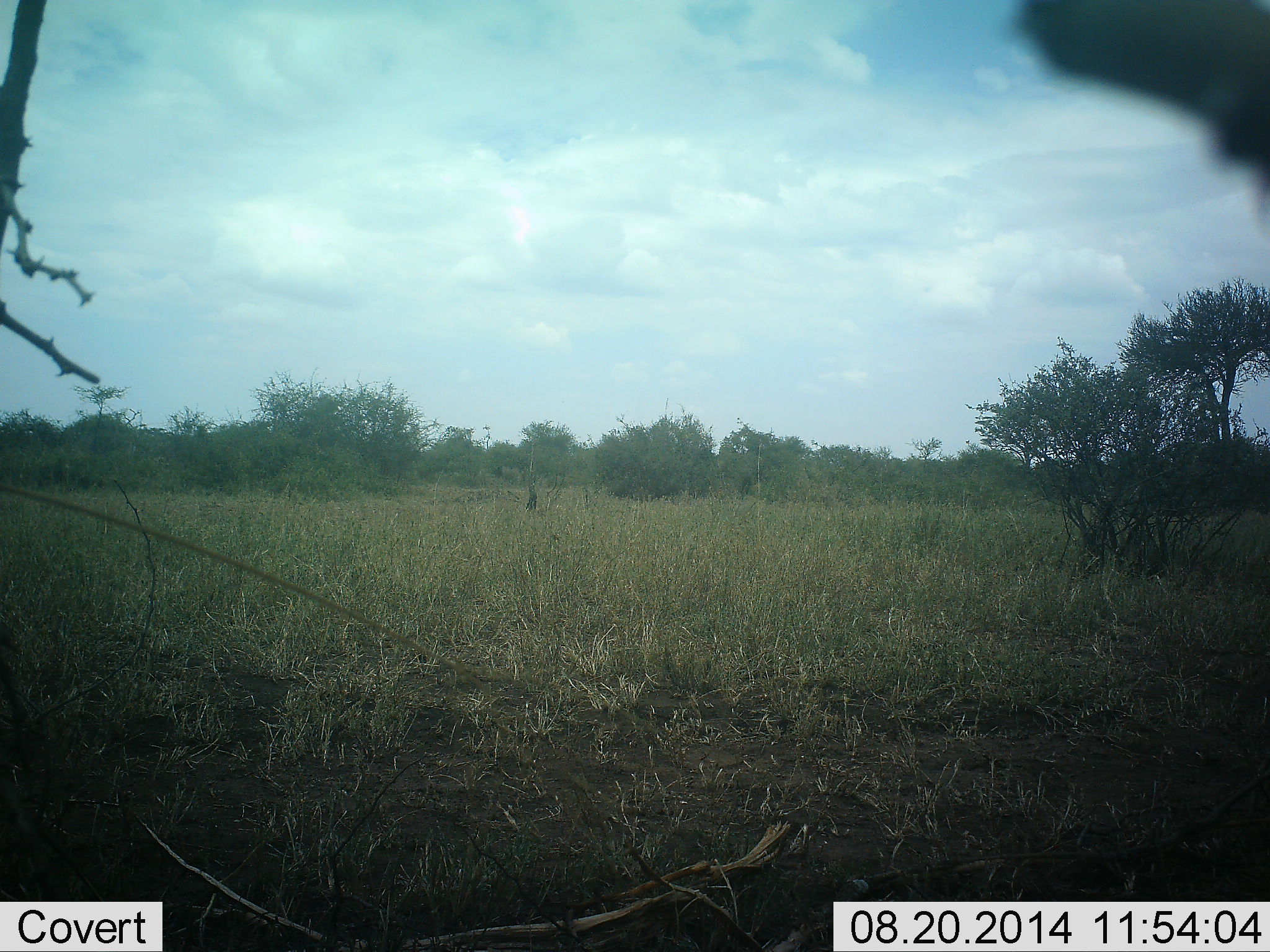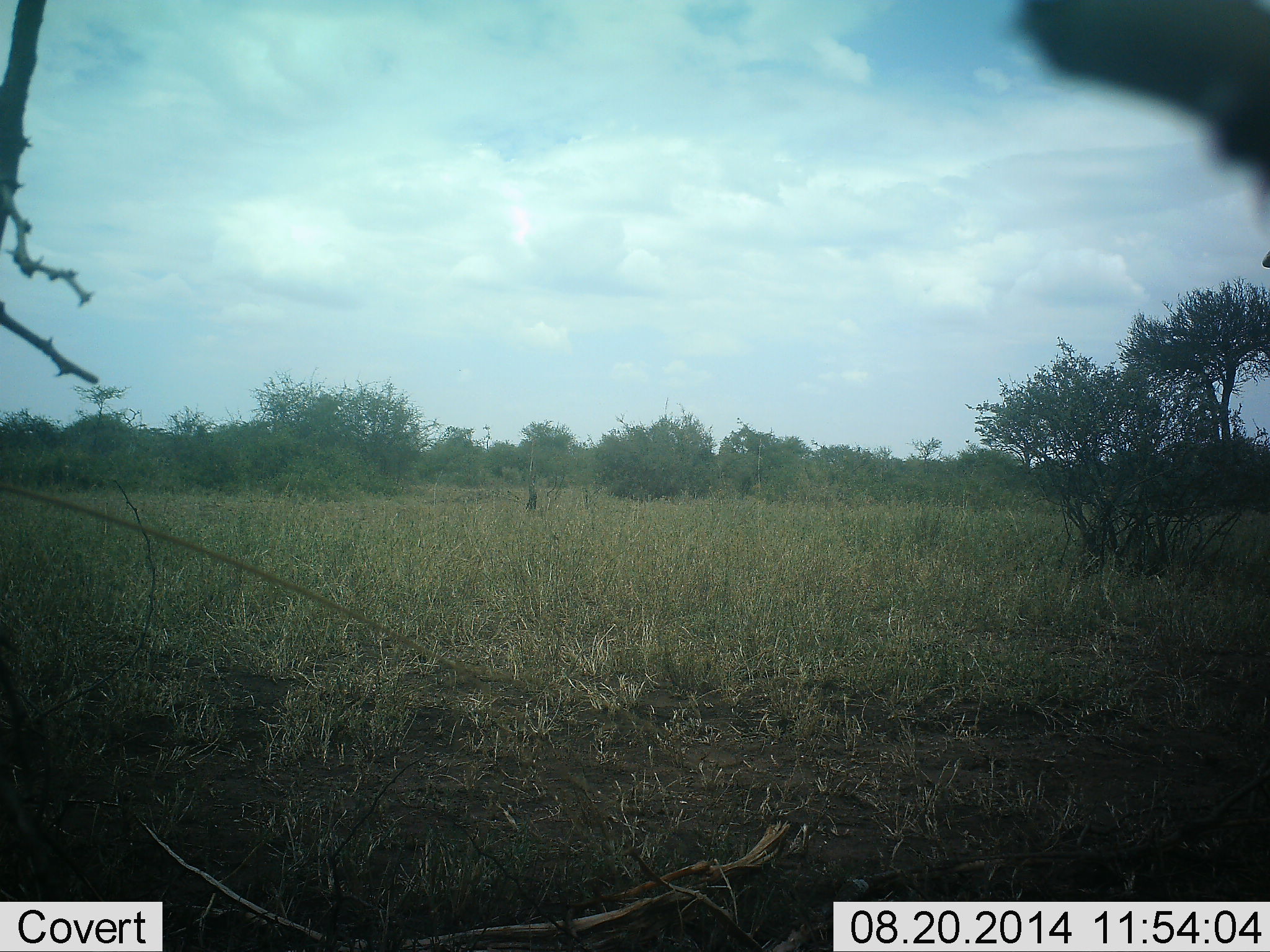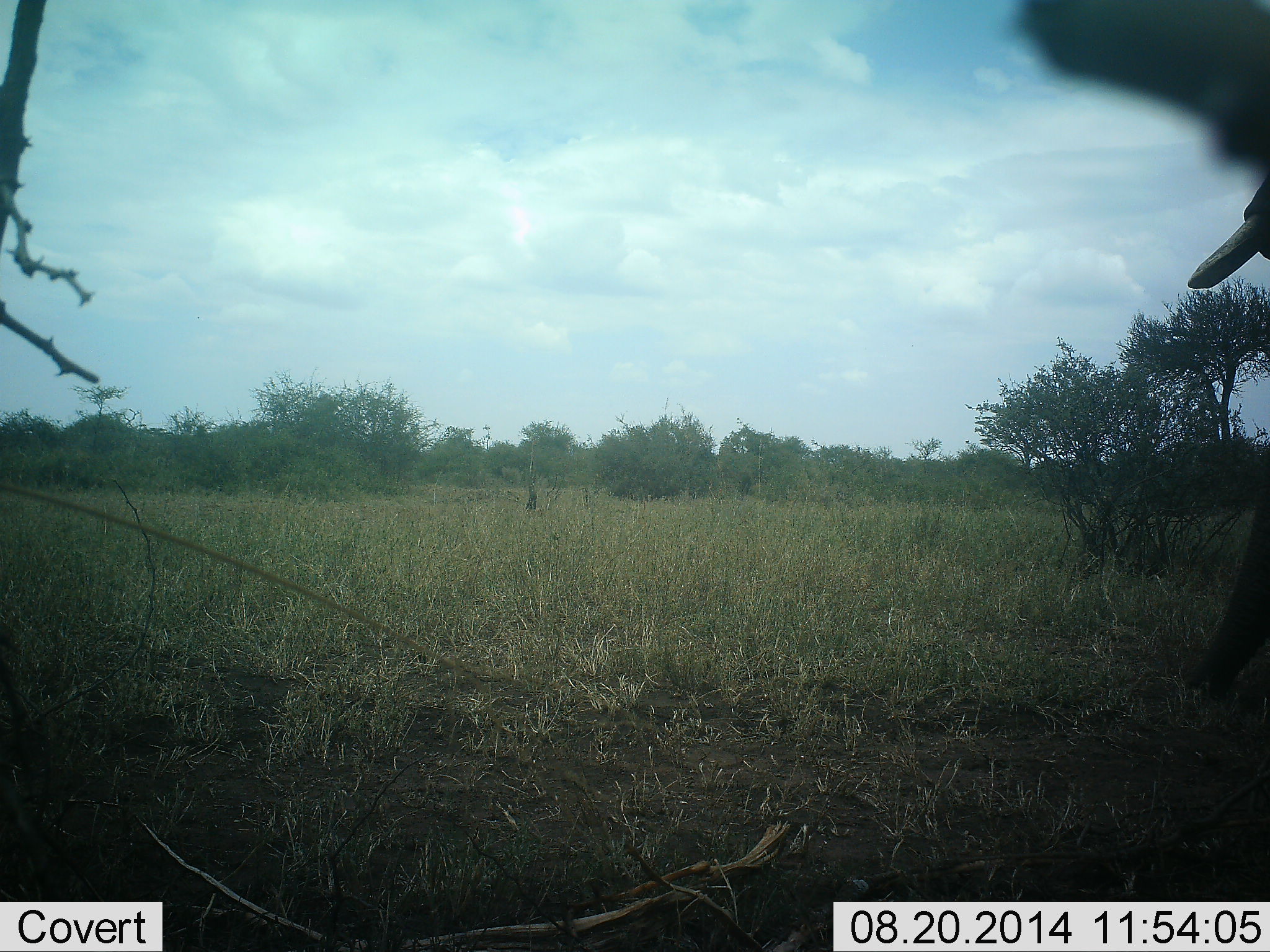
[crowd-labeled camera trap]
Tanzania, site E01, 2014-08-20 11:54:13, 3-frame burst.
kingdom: Animalia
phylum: Chordata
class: Mammalia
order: Proboscidea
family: Elephantidae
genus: Loxodonta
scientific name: Loxodonta africana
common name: african bush elephant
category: elephant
Elephant (african bush elephant) (Loxodonta africana), count 1. Behavior (volunteer vote fractions): standing 22%, resting 0%, moving 67%, interacting 0%. Young present (vote fraction): 0%. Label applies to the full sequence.